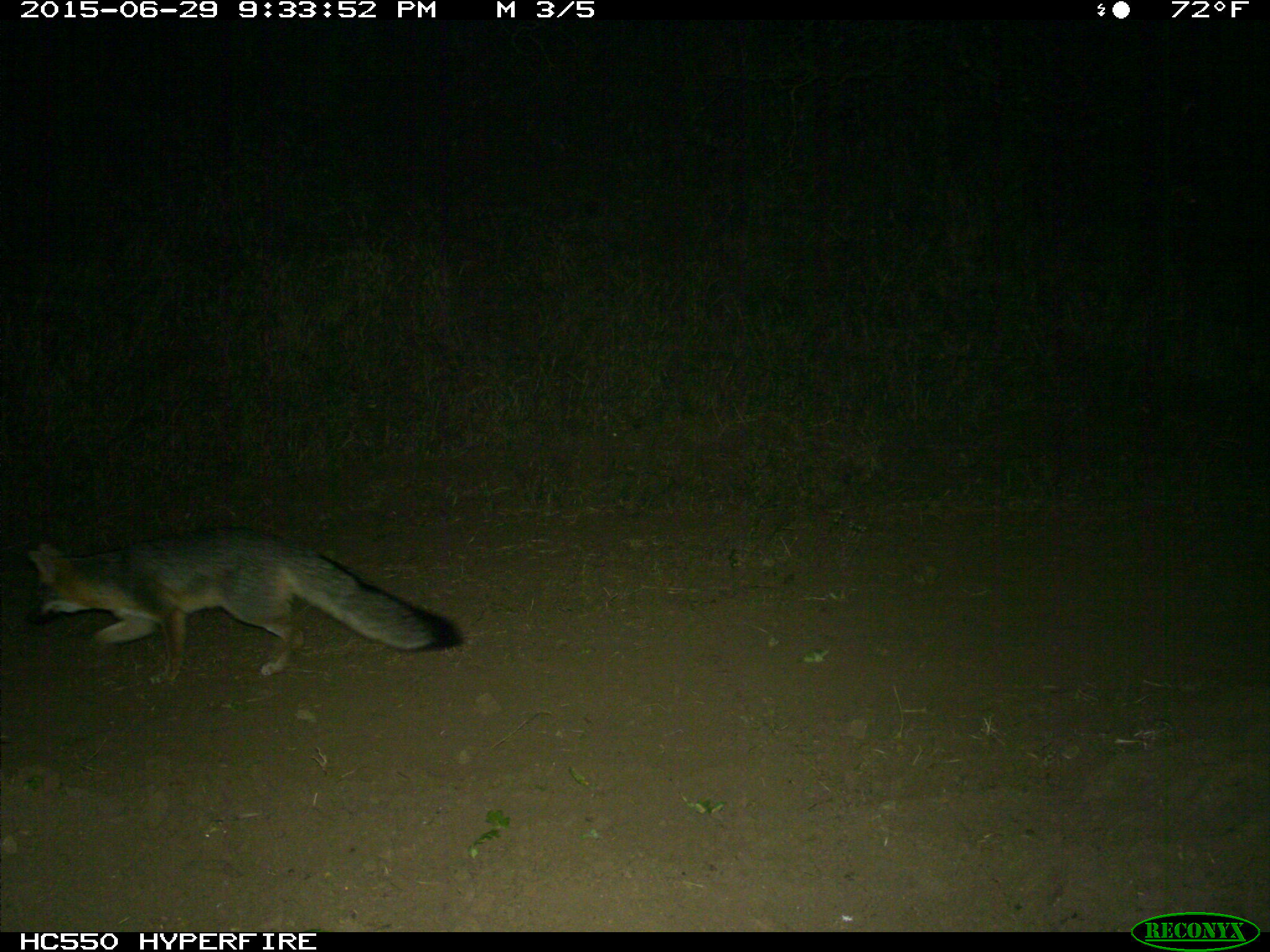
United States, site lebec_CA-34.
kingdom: Animalia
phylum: Chordata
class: Mammalia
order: Carnivora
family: Canidae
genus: Urocyon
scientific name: Urocyon cinereoargenteus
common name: gray fox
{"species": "Urocyon cinereoargenteus (gray fox)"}